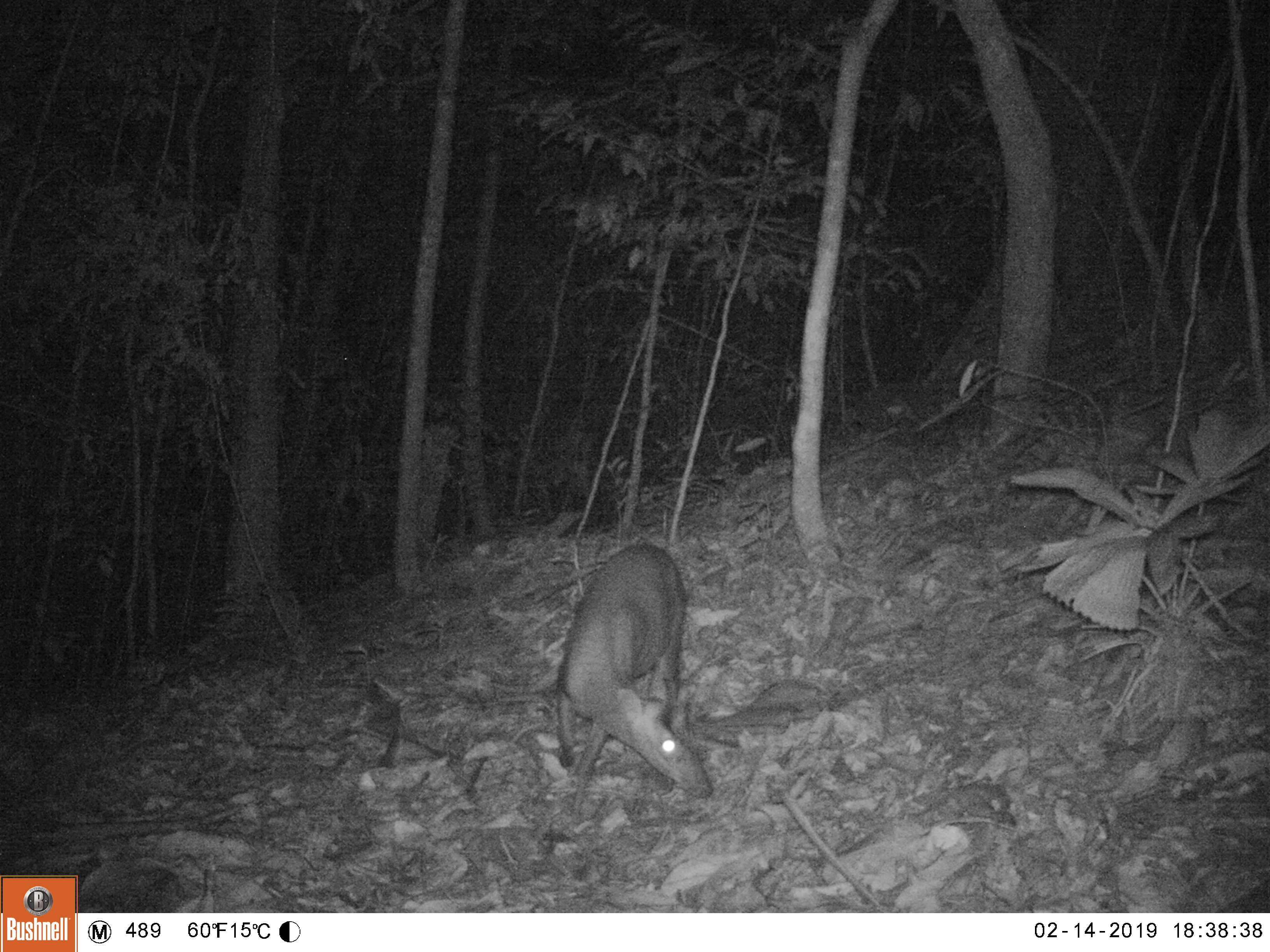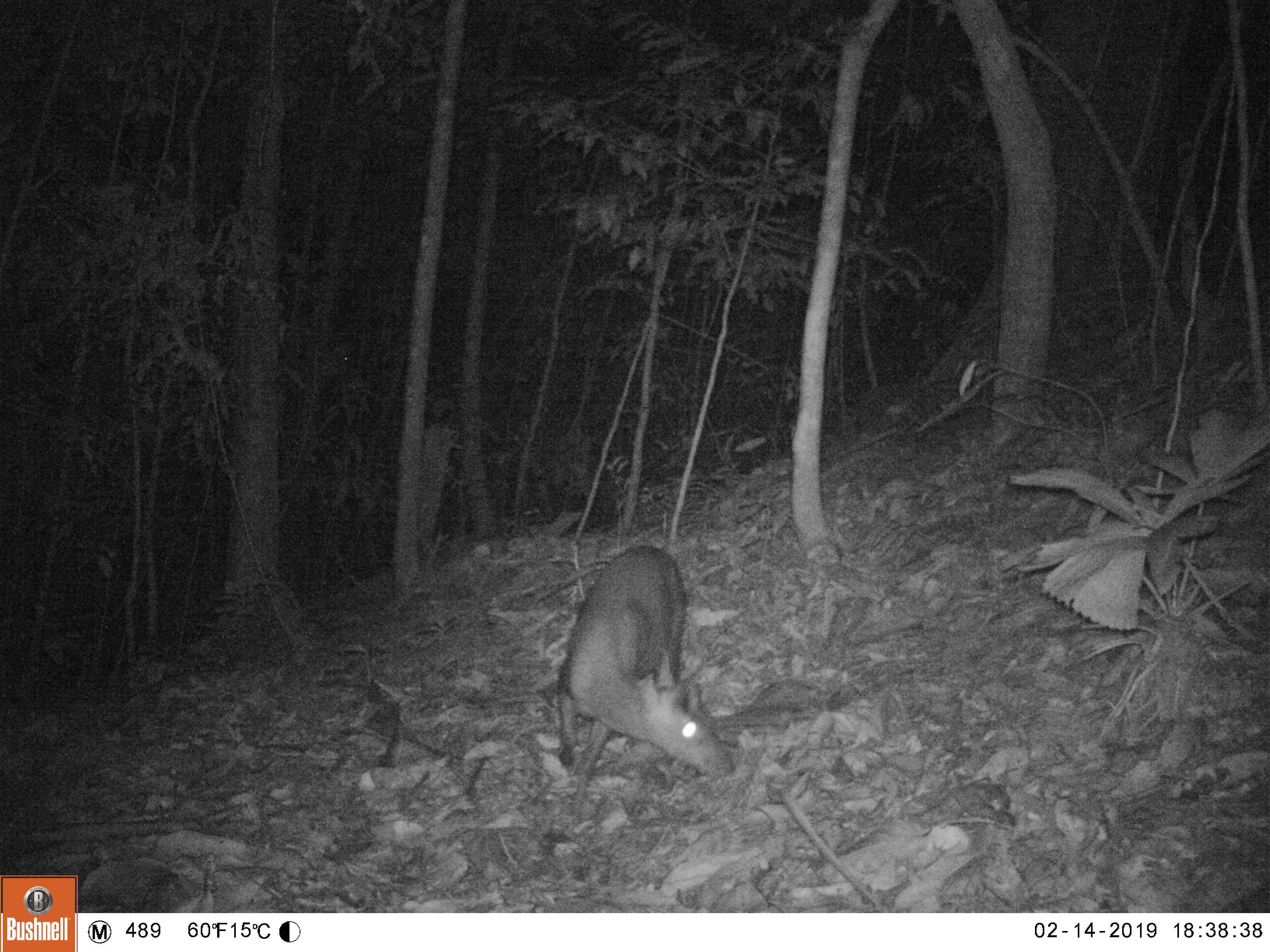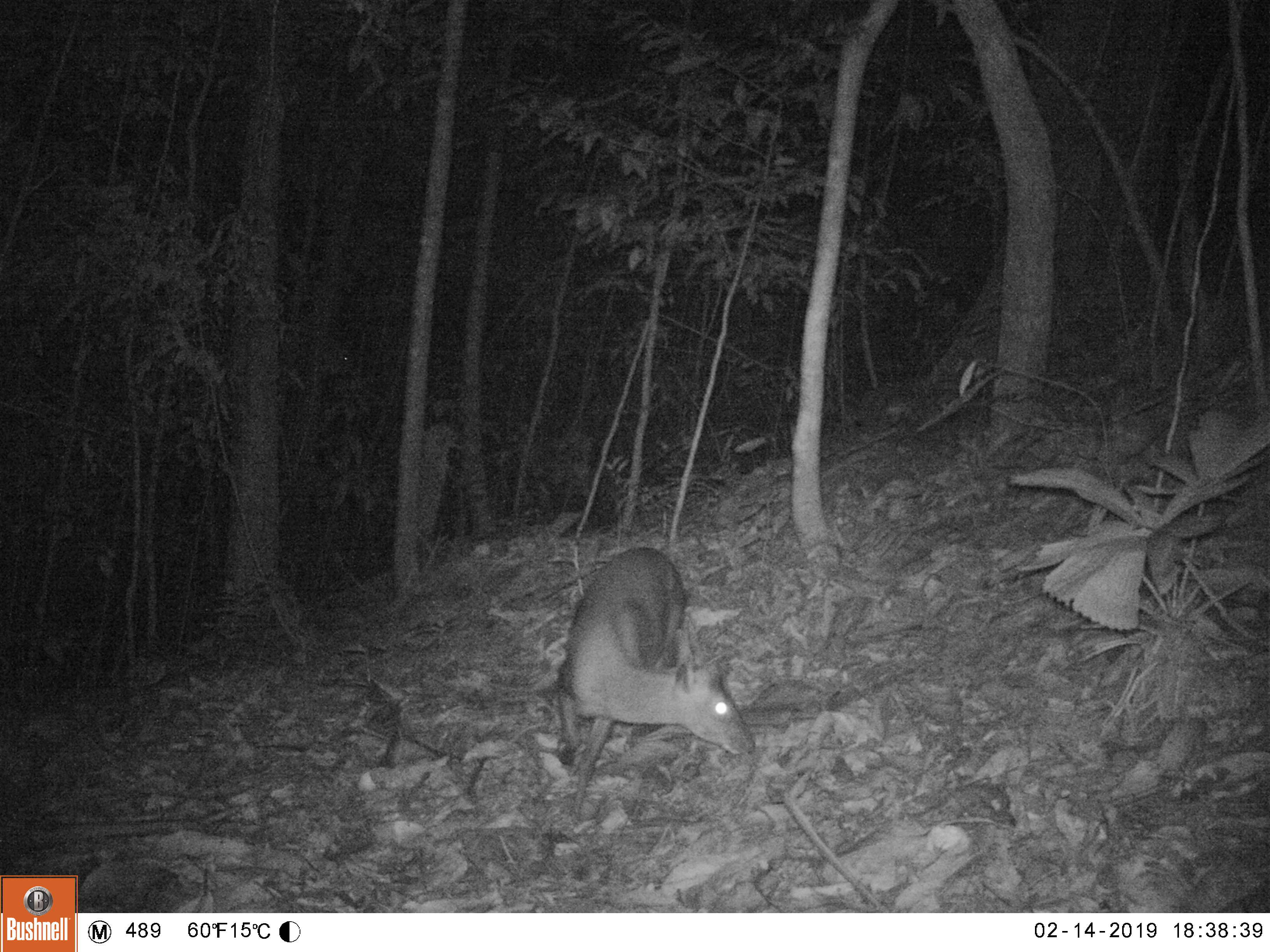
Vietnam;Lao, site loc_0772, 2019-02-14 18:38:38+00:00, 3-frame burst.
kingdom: Animalia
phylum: Chordata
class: Mammalia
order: Artiodactyla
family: Cervidae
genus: Muntiacus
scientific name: Muntiacus rooseveltorum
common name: roosevelt's muntjac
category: roosevelts muntjac group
Roosevelts muntjac group (roosevelt's muntjac) (Muntiacus rooseveltorum). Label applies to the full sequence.